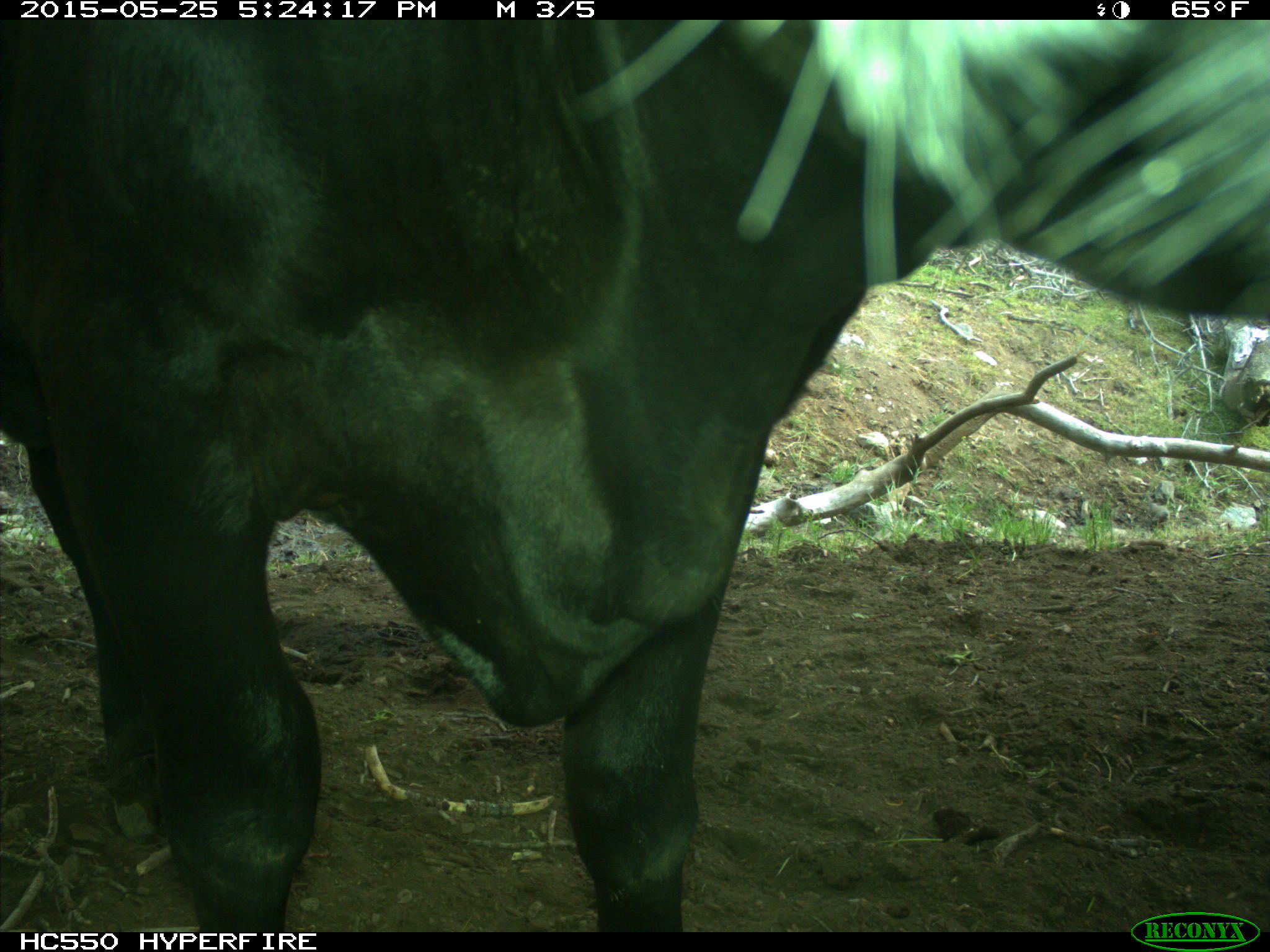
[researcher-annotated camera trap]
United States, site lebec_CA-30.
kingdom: Animalia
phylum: Chordata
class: Mammalia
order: Artiodactyla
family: Bovidae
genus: Bos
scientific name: Bos taurus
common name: domestic cow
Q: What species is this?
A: Bos taurus (domestic cow).